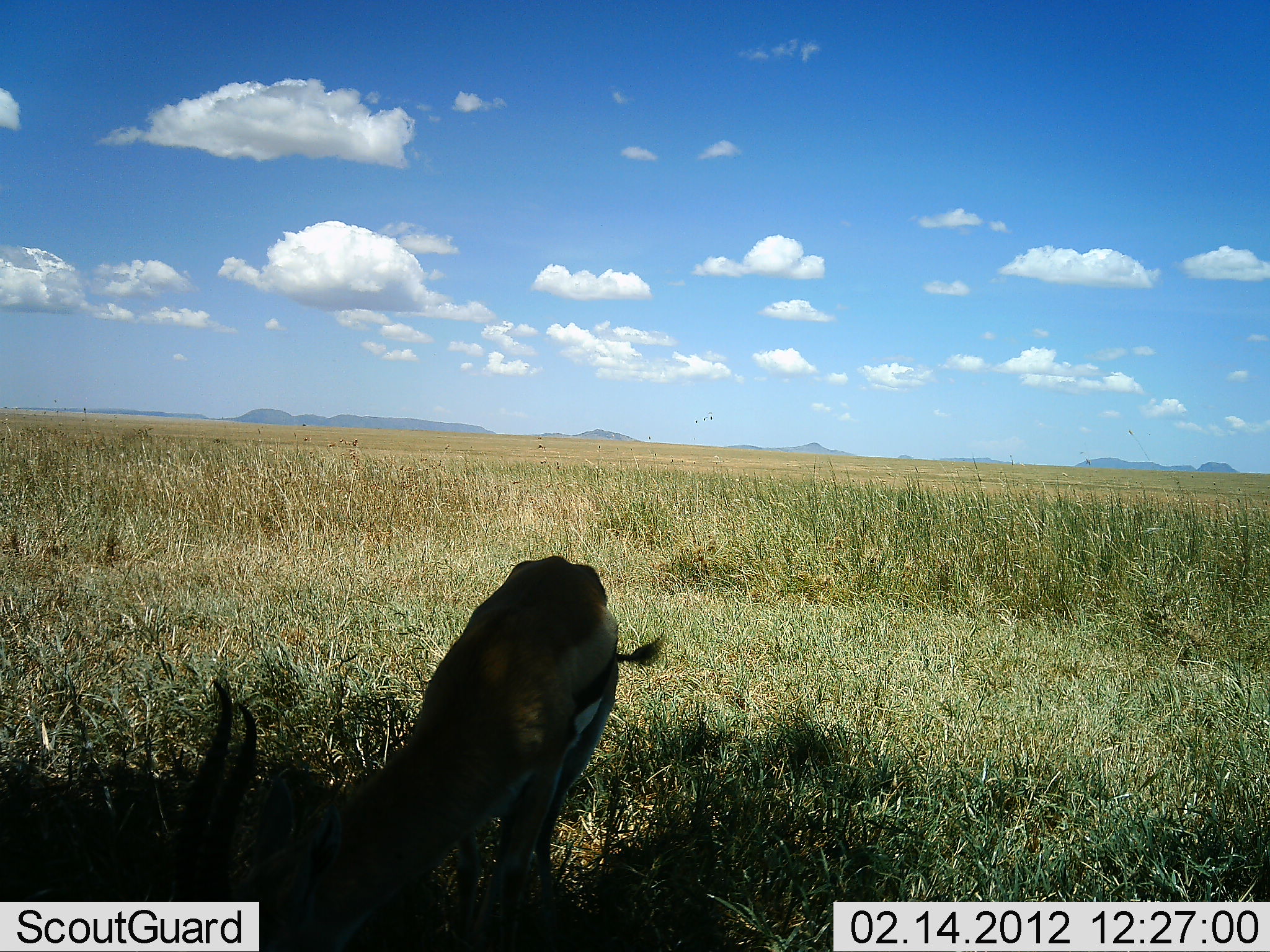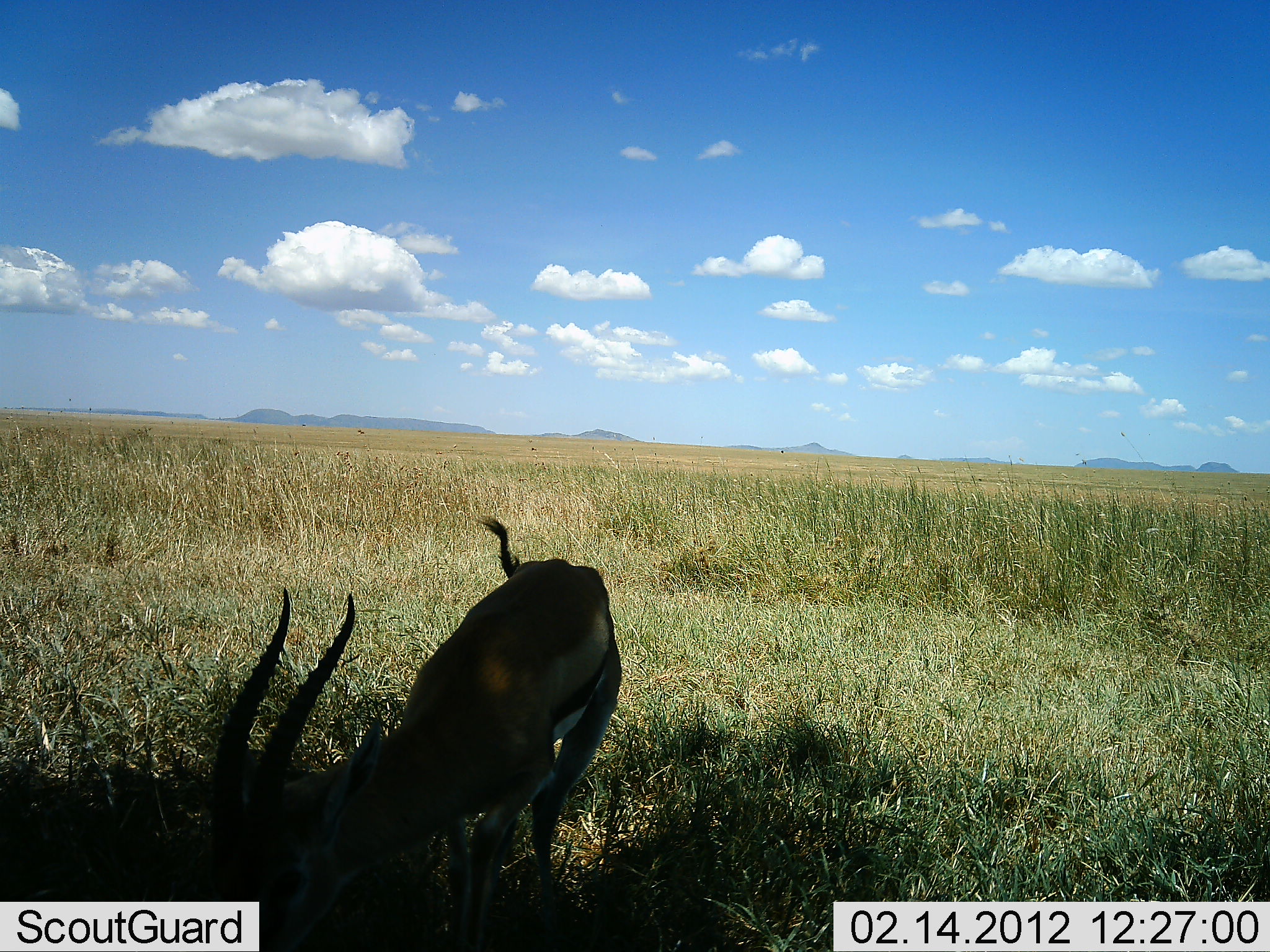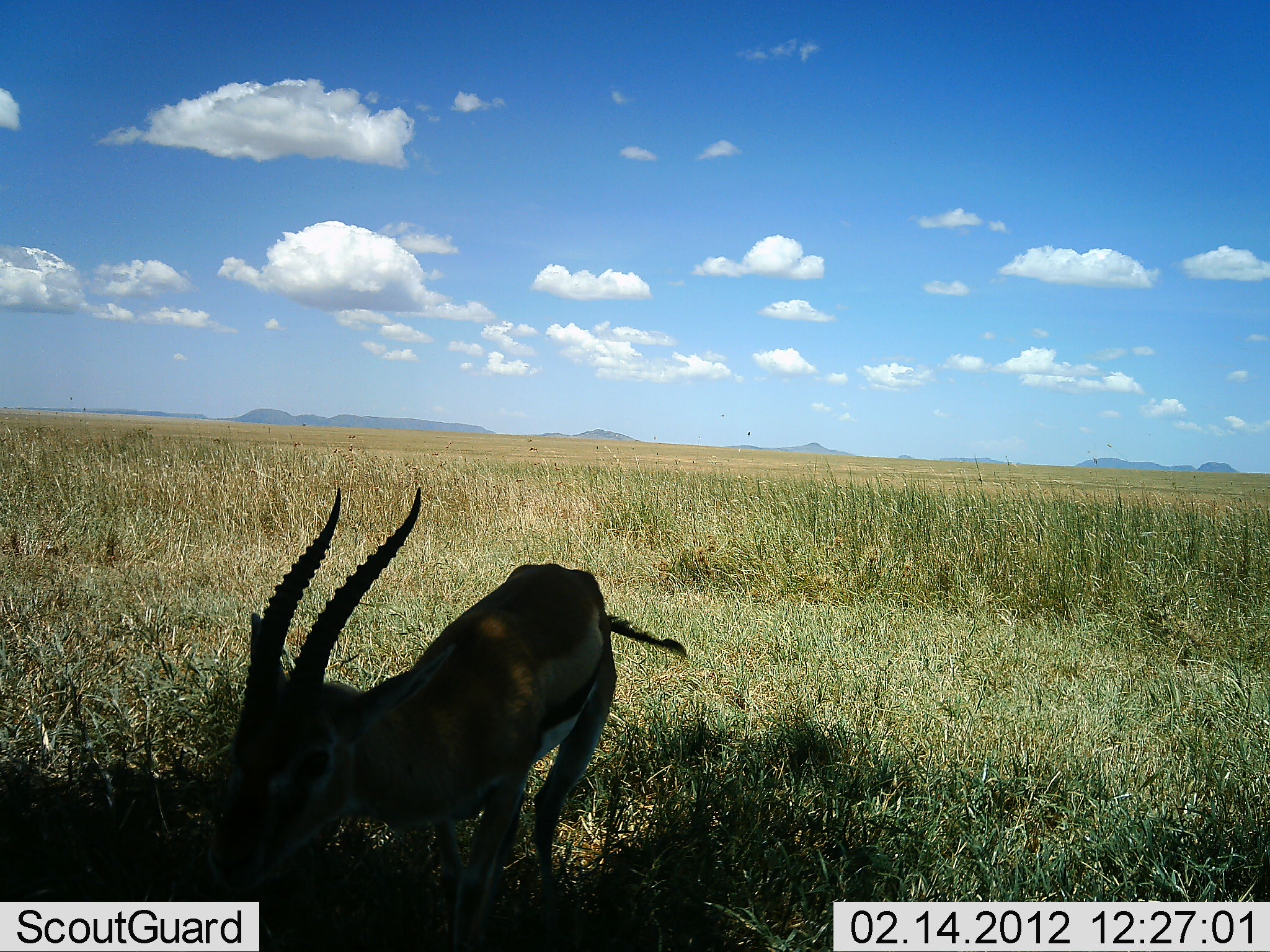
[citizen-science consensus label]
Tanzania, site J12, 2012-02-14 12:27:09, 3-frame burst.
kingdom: Animalia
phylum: Chordata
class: Mammalia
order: Artiodactyla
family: Bovidae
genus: Eudorcas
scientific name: Eudorcas thomsonii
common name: thomson's gazelle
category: gazellethomsons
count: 1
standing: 6%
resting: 6%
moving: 0%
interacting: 0%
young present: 0%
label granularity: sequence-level